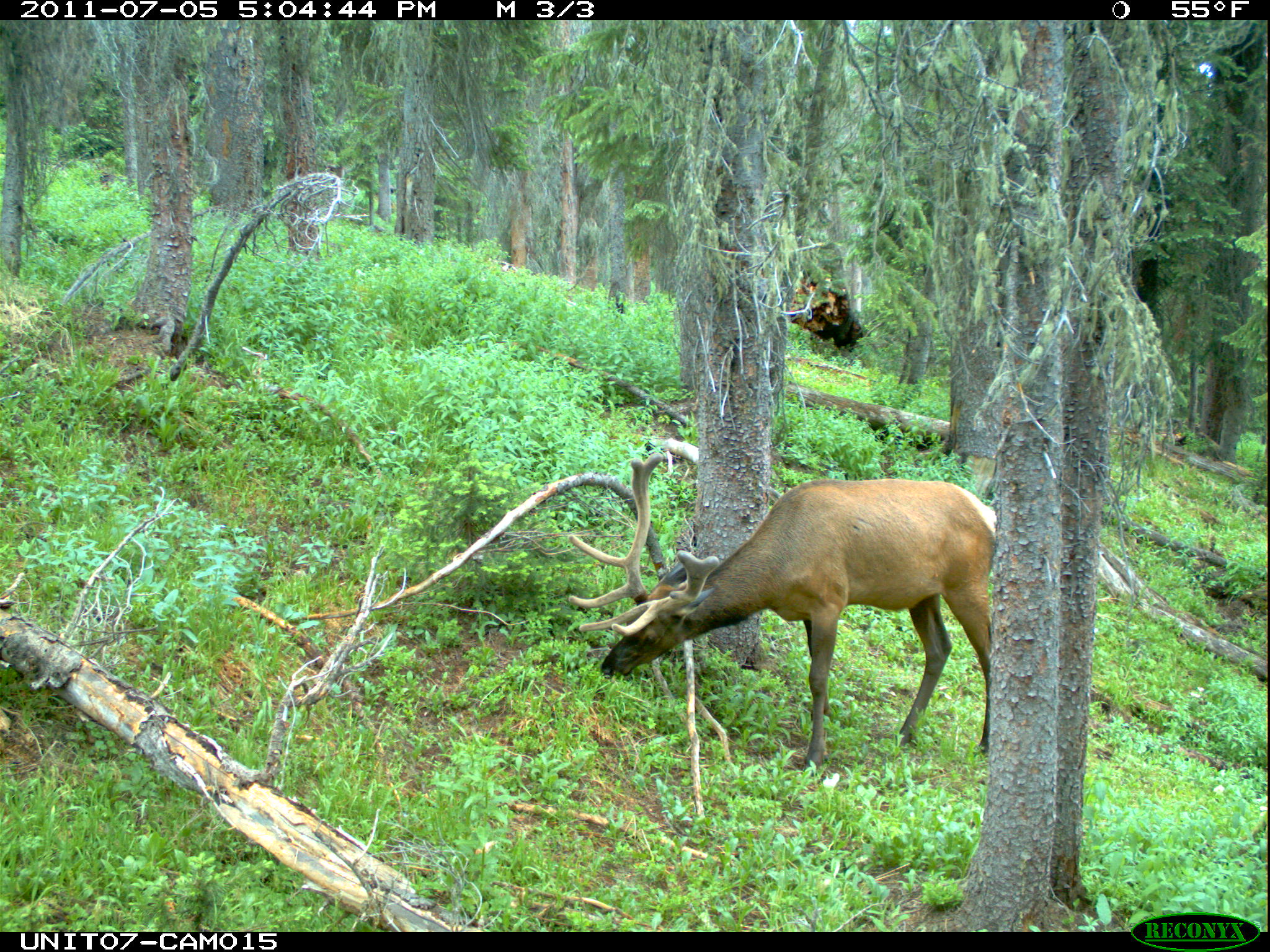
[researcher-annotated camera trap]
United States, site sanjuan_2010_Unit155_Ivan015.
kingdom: Animalia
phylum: Chordata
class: Mammalia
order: Artiodactyla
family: Cervidae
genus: Cervus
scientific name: Cervus elaphus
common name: red deer